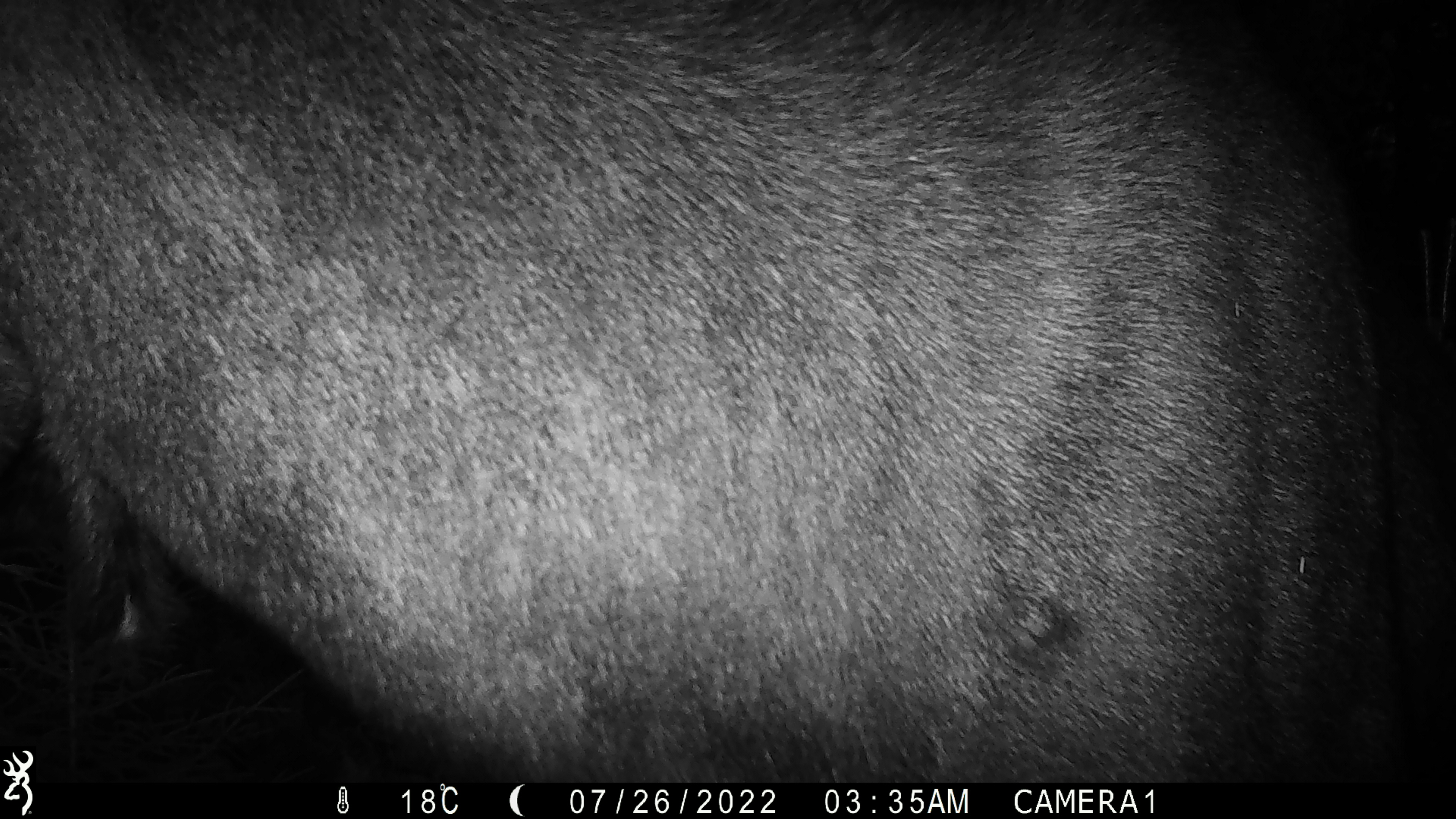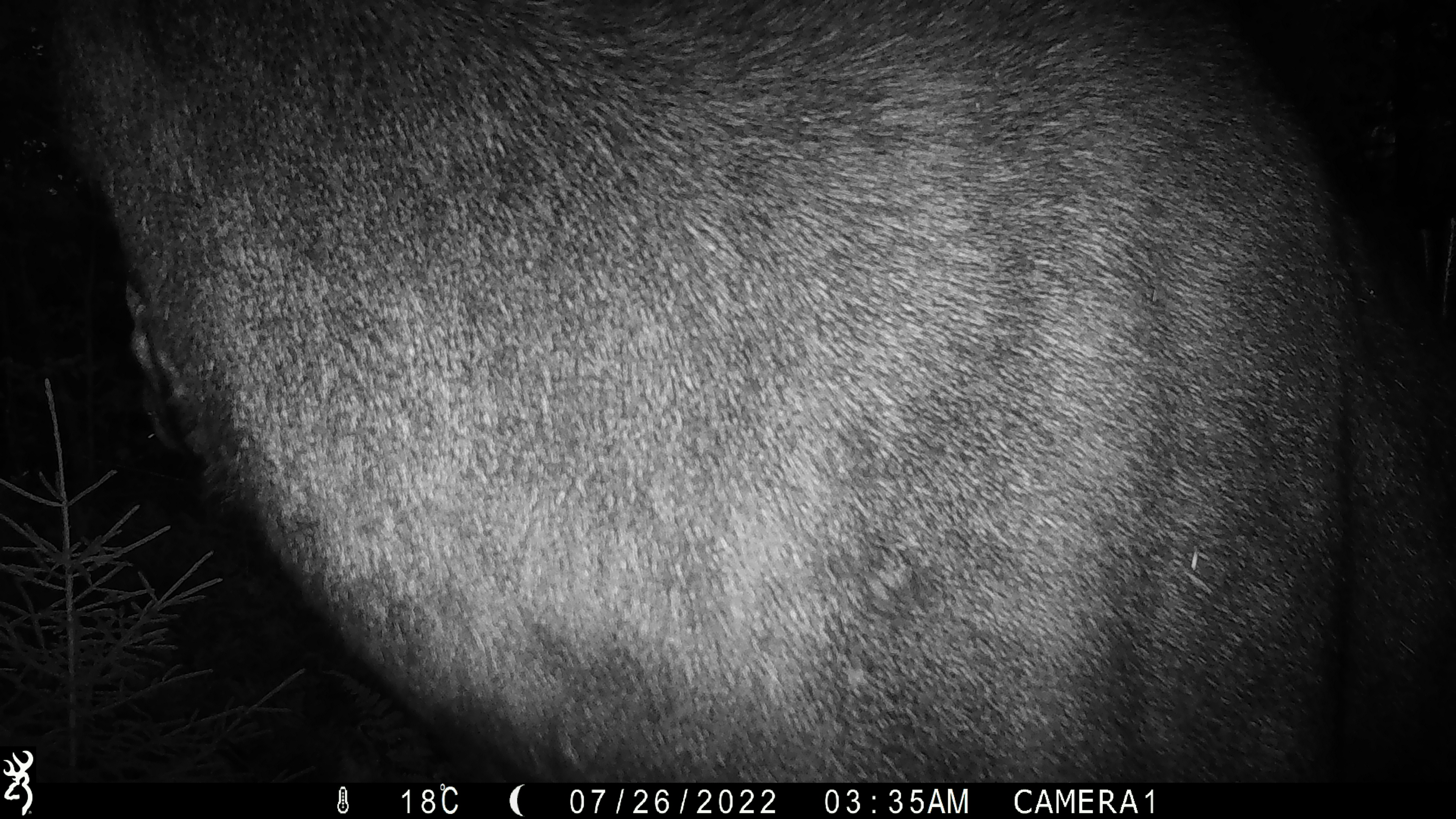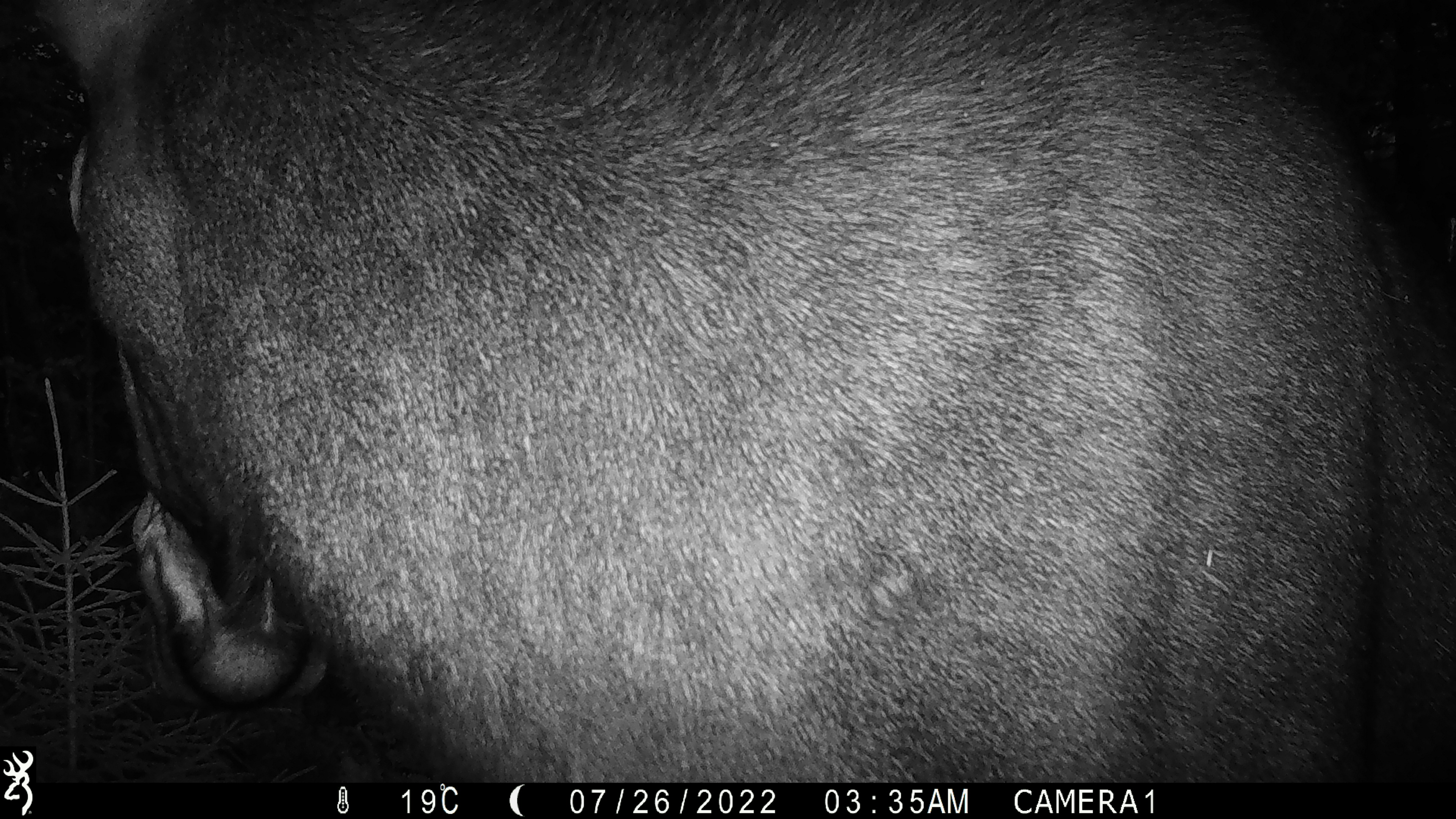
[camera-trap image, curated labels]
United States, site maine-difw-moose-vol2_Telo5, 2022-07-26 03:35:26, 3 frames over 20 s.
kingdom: Animalia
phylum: Chordata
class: Mammalia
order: Artiodactyla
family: Cervidae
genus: Alces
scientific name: Alces alces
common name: moose